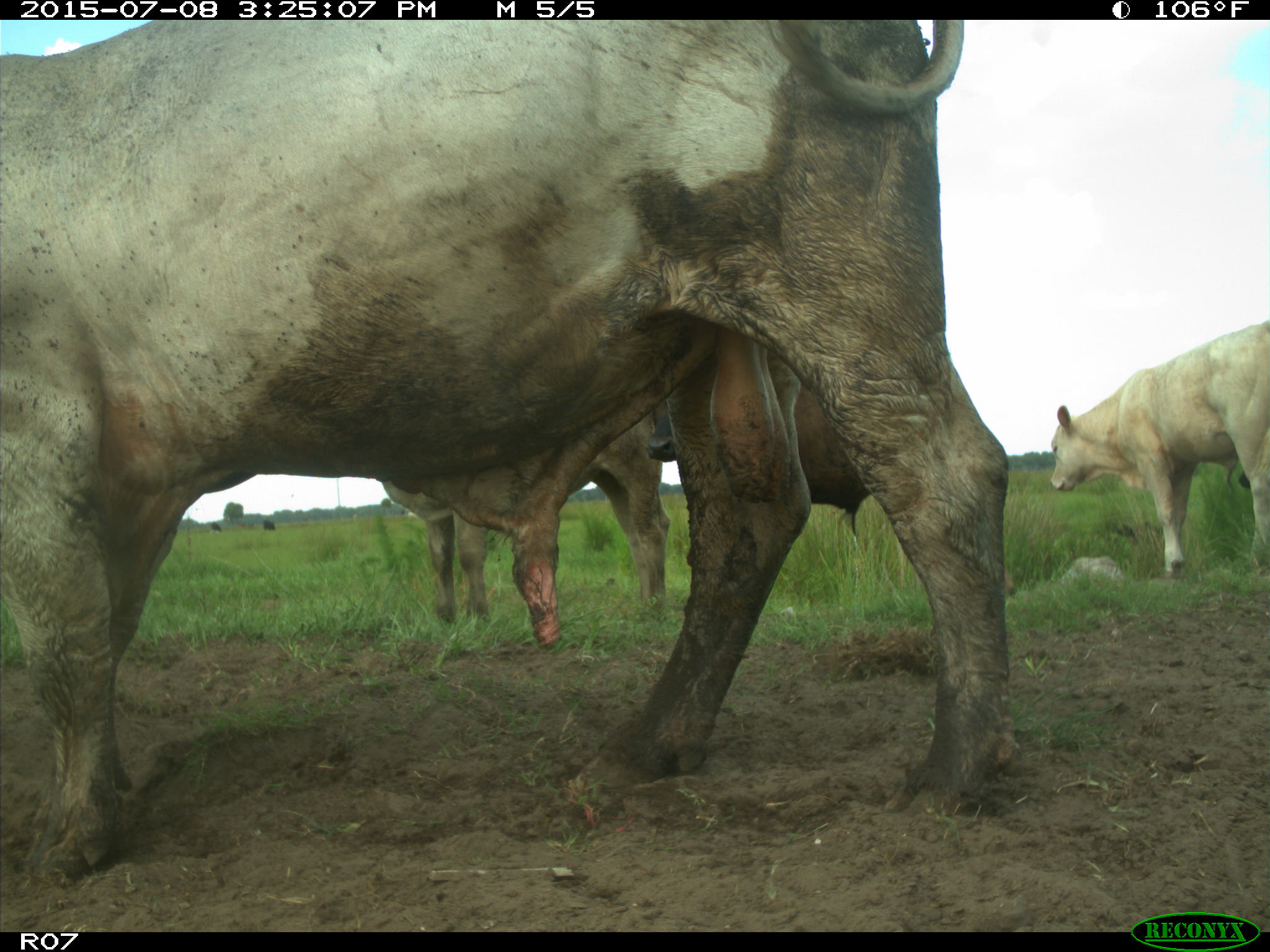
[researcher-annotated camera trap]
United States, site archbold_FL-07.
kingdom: Animalia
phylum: Chordata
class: Mammalia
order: Artiodactyla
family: Bovidae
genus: Bos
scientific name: Bos taurus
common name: domestic cow